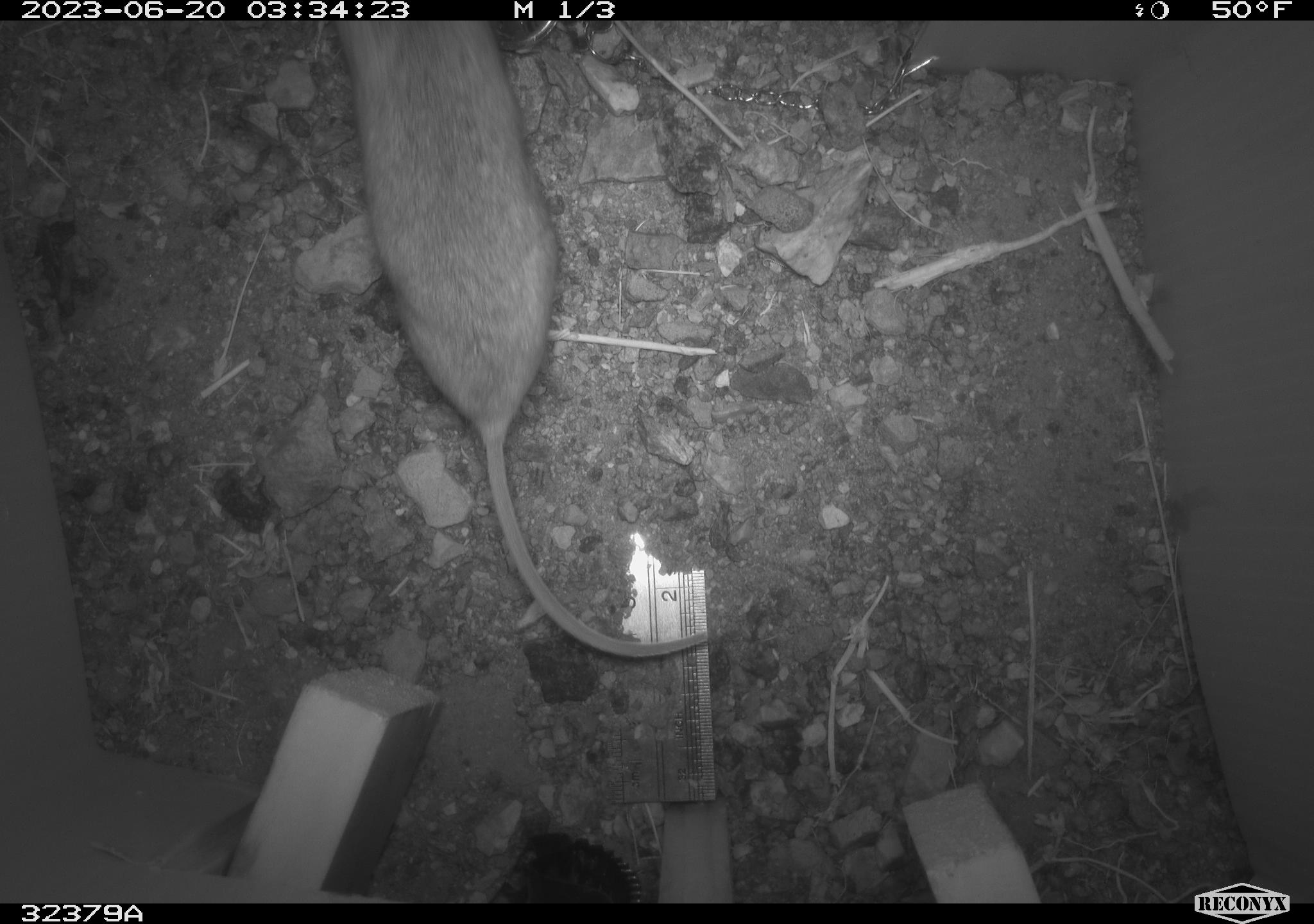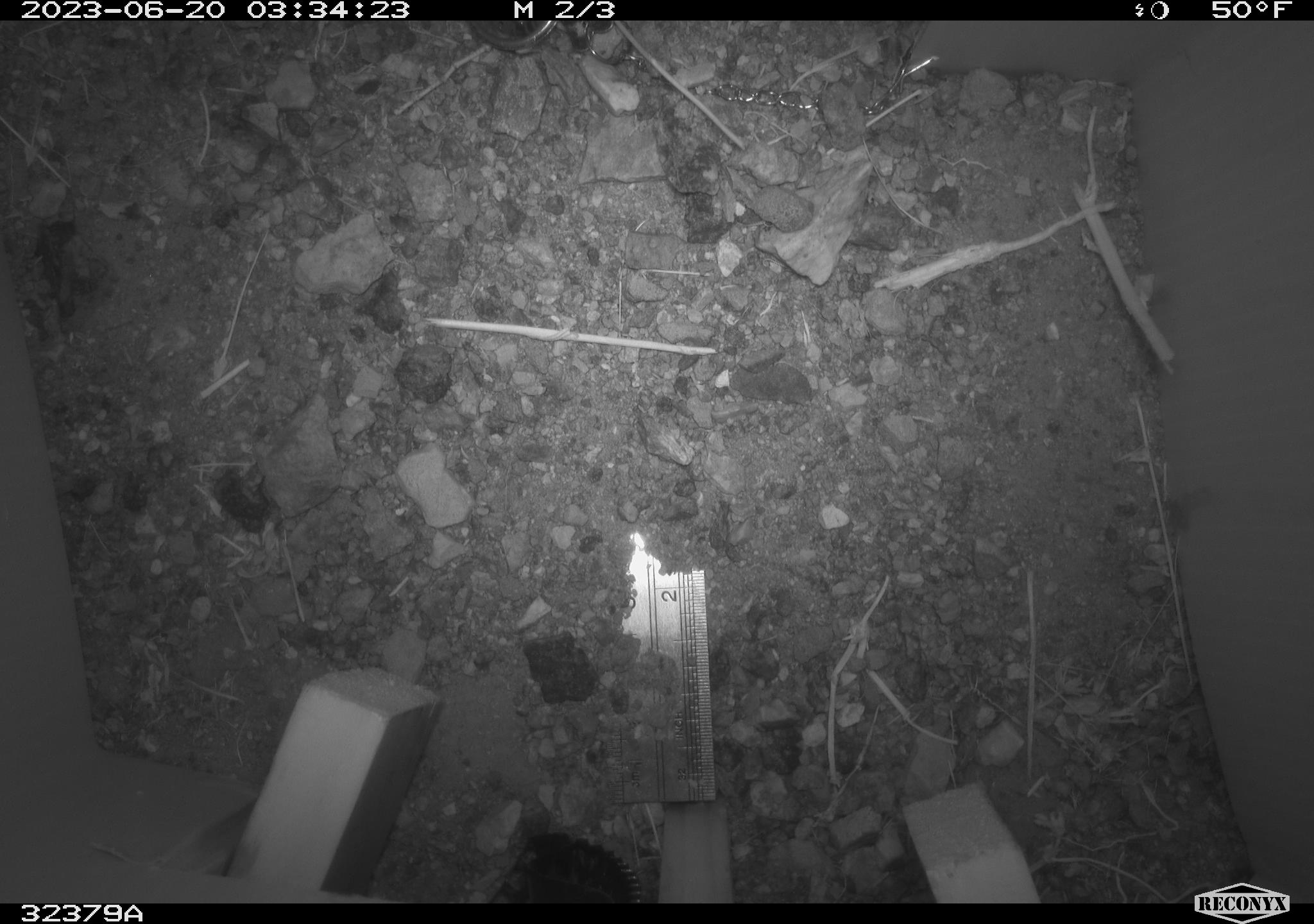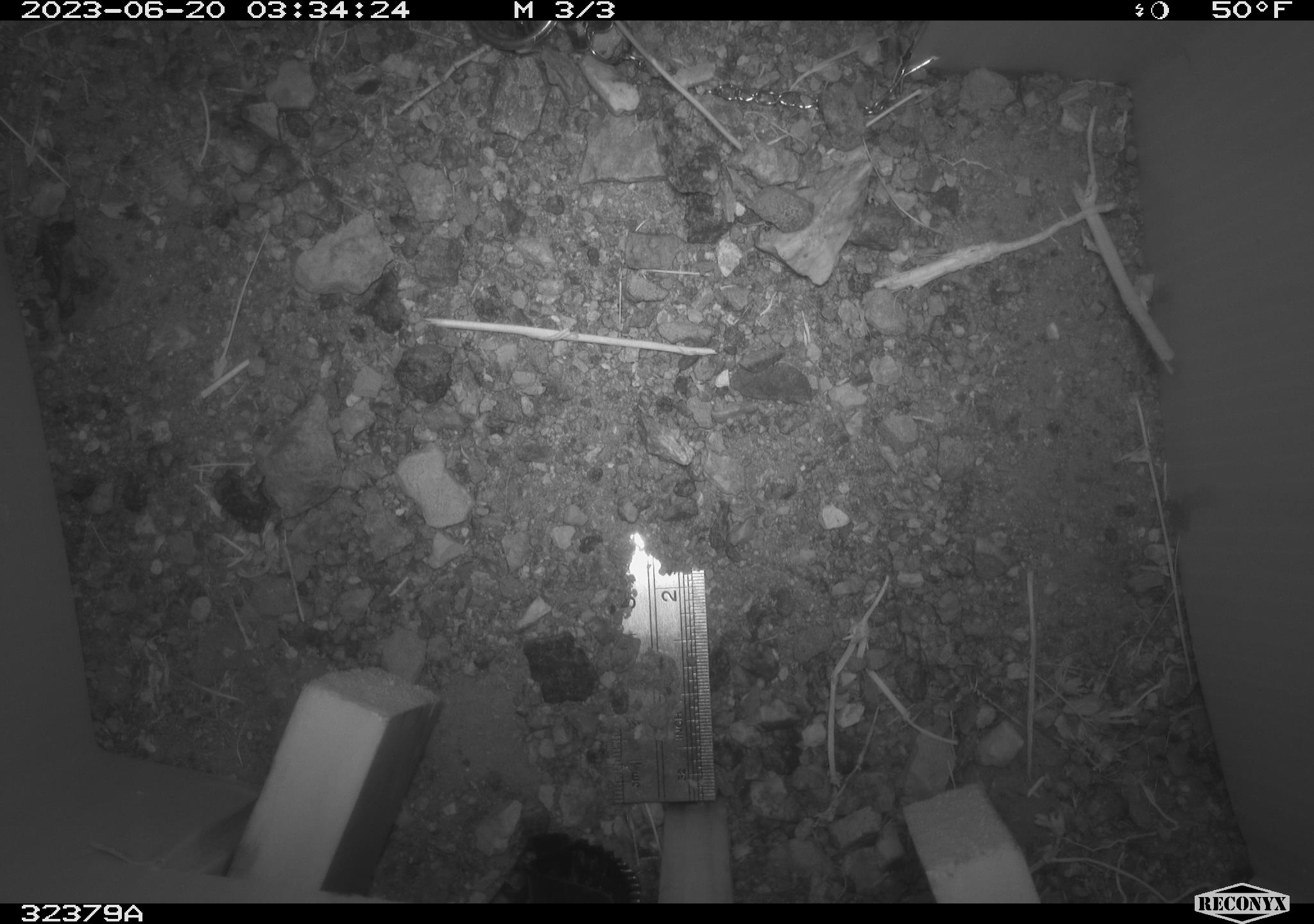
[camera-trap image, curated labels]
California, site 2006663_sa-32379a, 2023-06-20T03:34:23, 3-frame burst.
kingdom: Animalia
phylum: Chordata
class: Mammalia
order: Rodentia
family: Cricetidae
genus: Peromyscus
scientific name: Peromyscus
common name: deer mice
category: peromyscus species